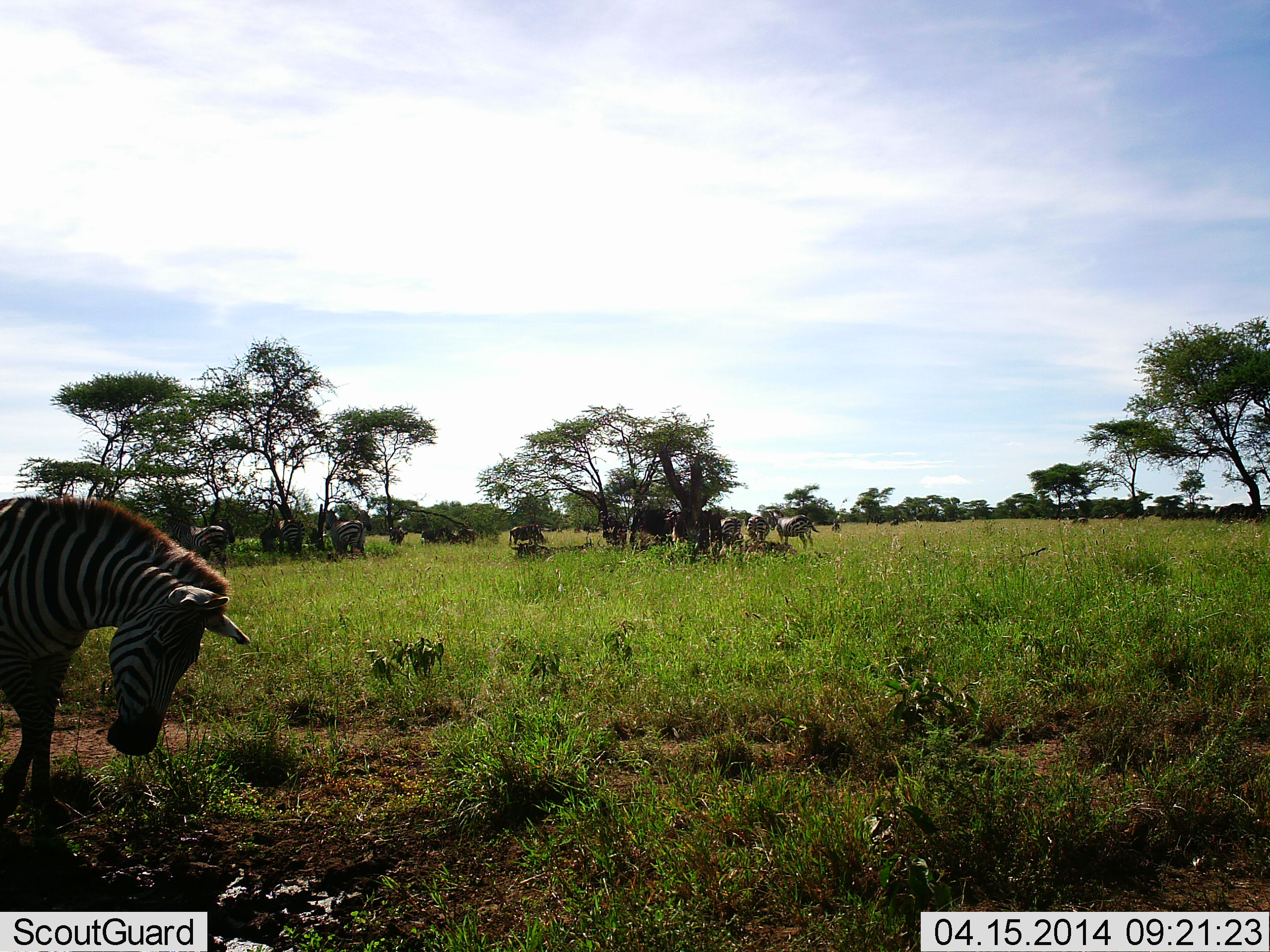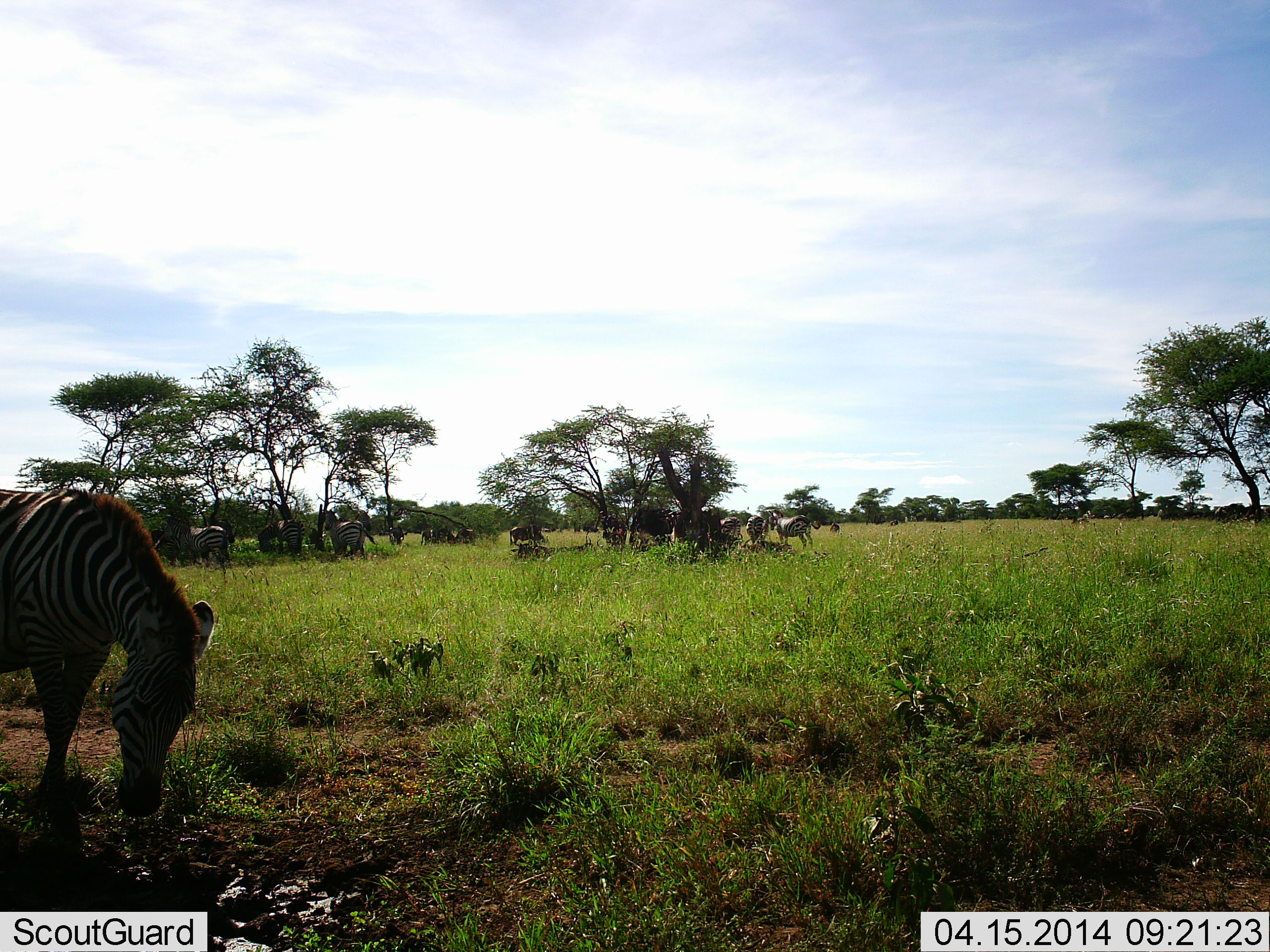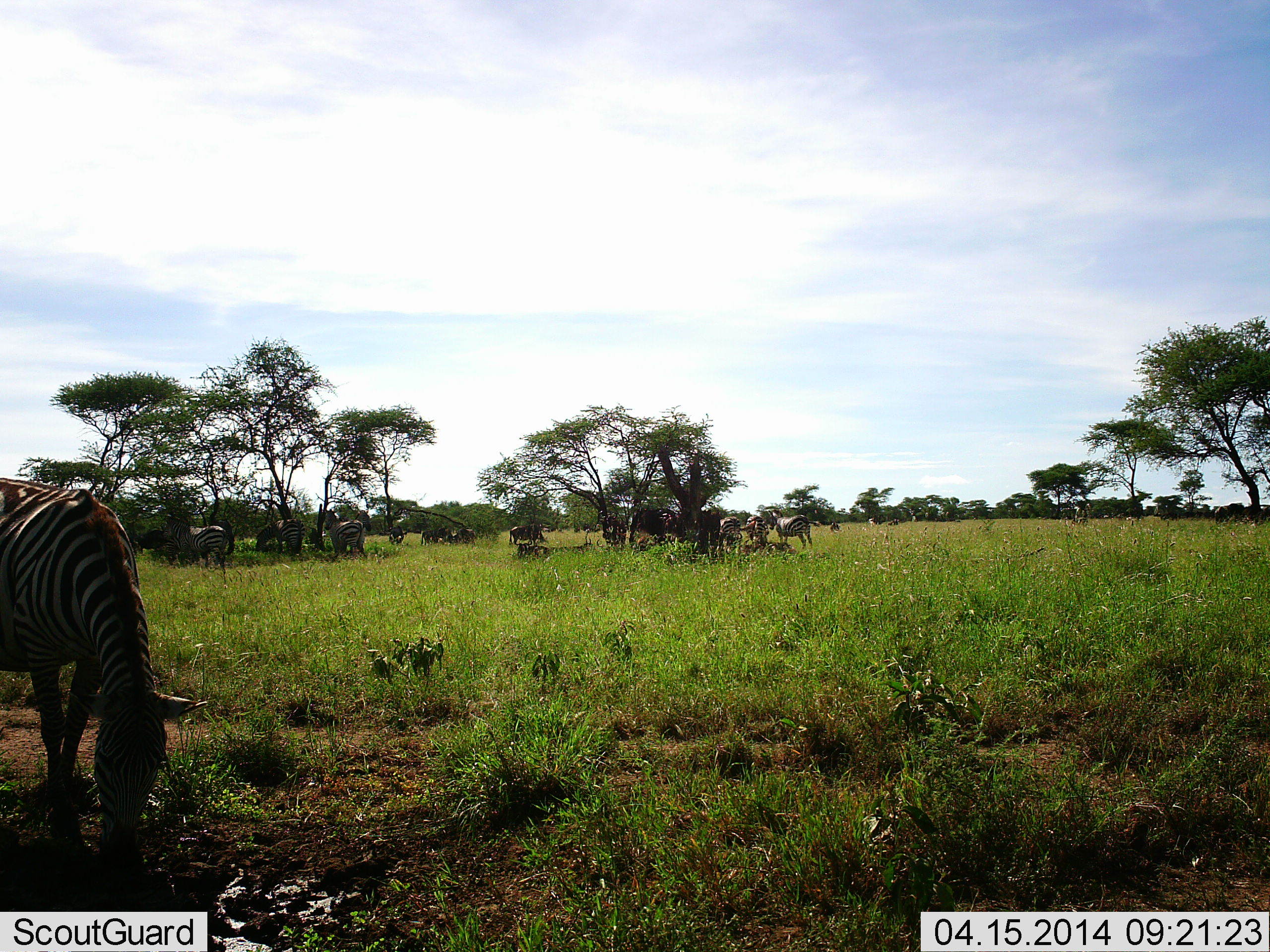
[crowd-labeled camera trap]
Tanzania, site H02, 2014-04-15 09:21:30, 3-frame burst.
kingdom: Animalia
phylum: Chordata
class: Mammalia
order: Perissodactyla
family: Equidae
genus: Equus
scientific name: Equus quagga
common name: plains zebra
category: zebra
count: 11-50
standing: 60%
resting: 30%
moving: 20%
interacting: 0%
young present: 0%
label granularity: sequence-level